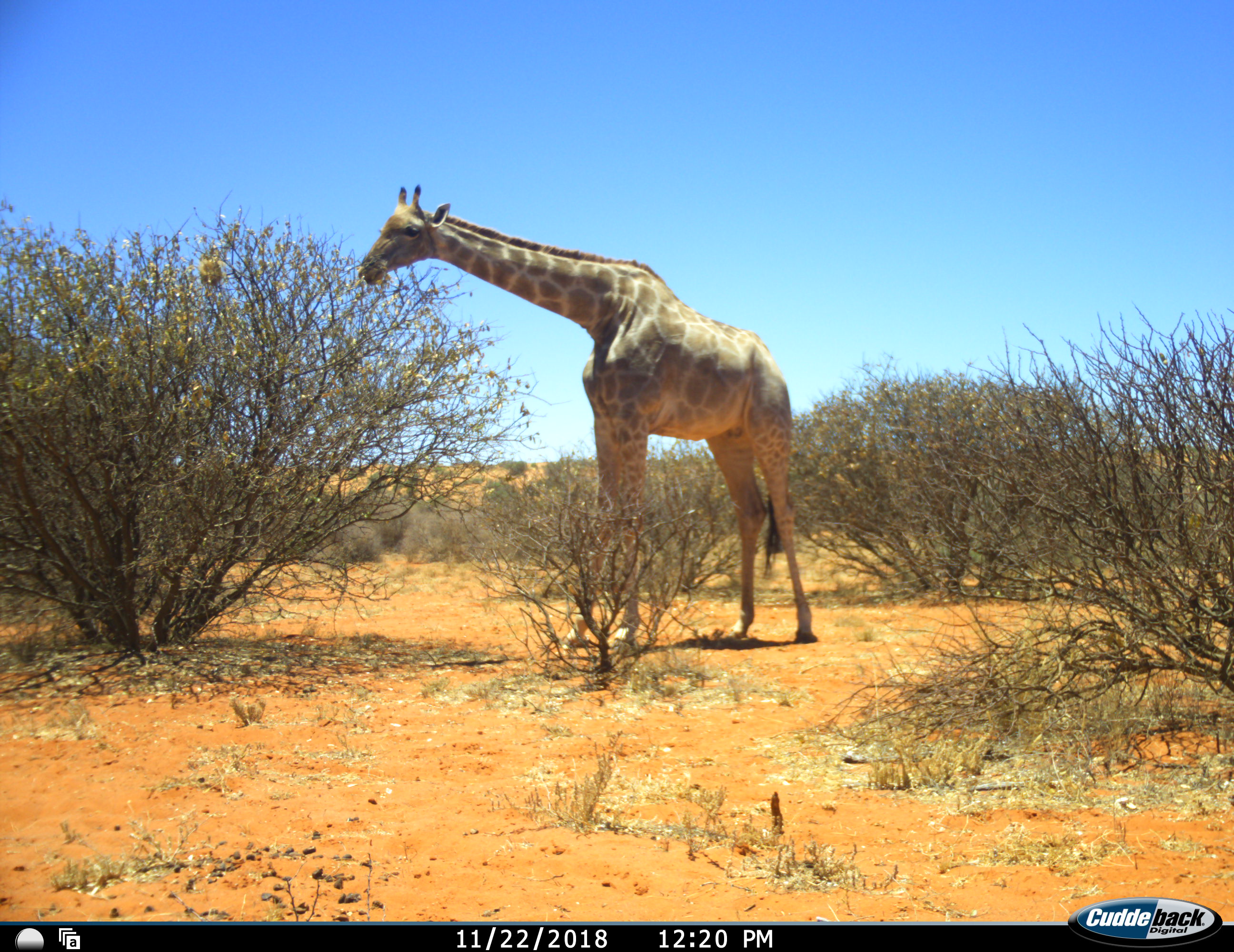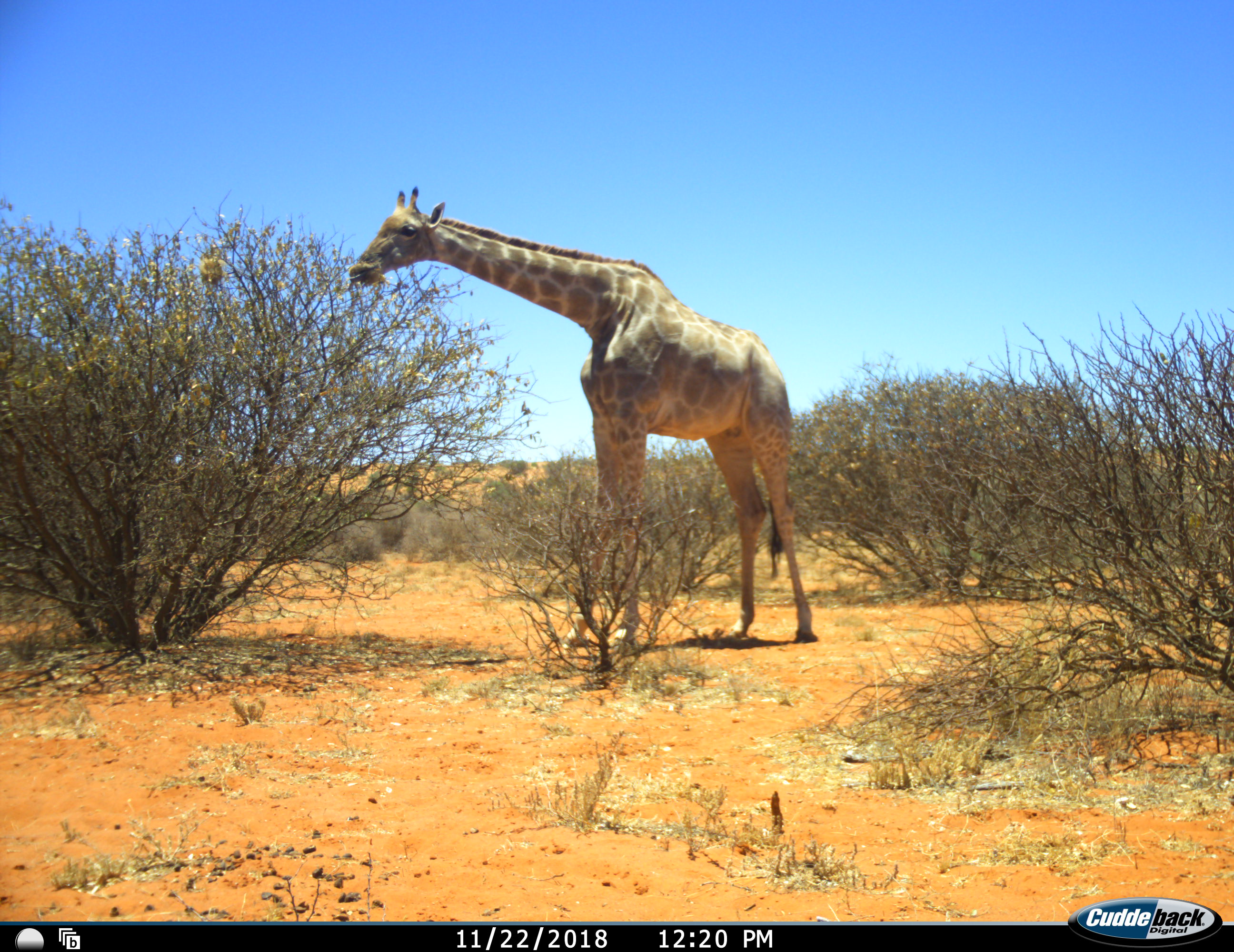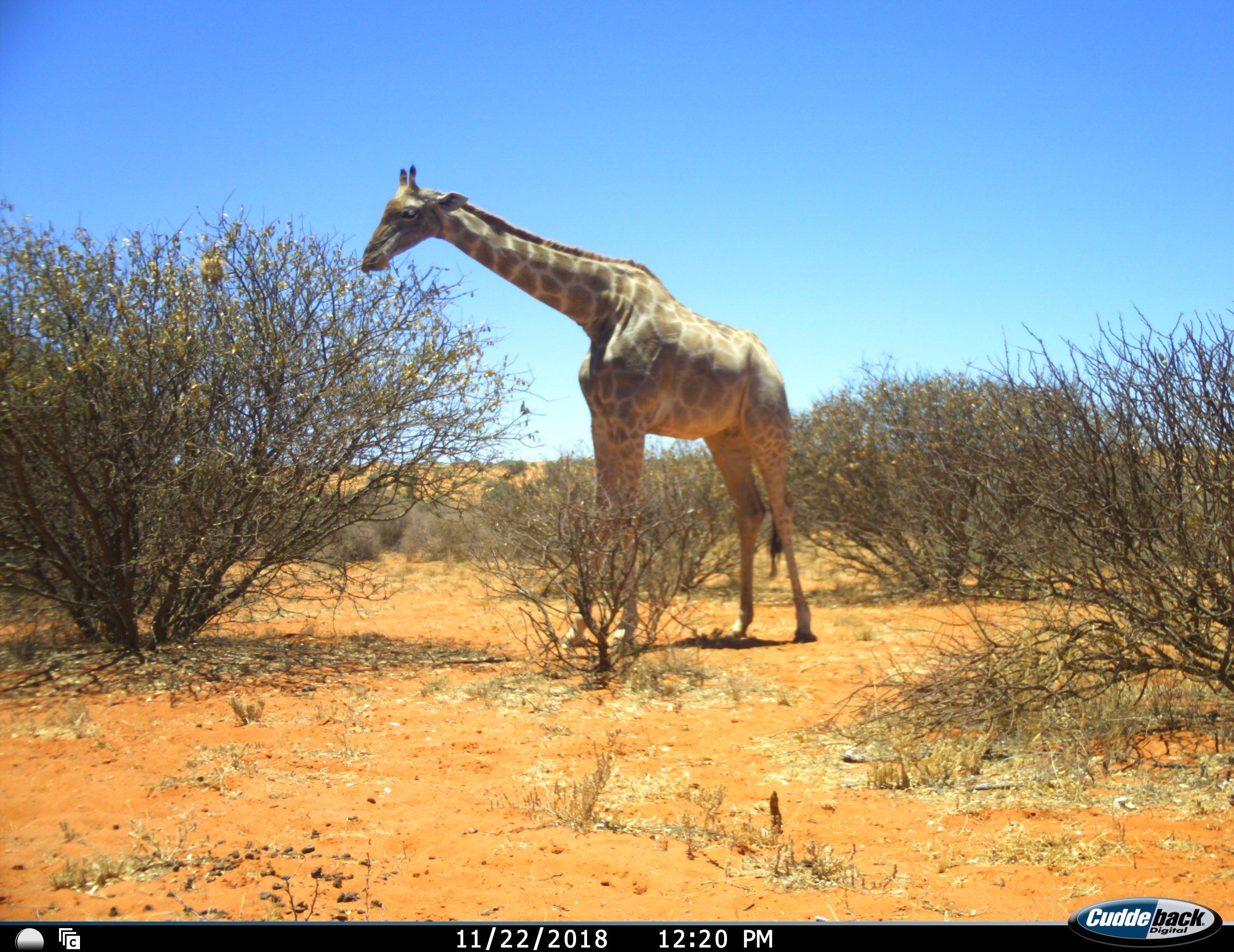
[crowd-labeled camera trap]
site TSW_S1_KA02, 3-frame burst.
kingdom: Animalia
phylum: Chordata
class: Mammalia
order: Artiodactyla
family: Giraffidae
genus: Giraffa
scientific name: Giraffa camelopardalis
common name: giraffe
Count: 1.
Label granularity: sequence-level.